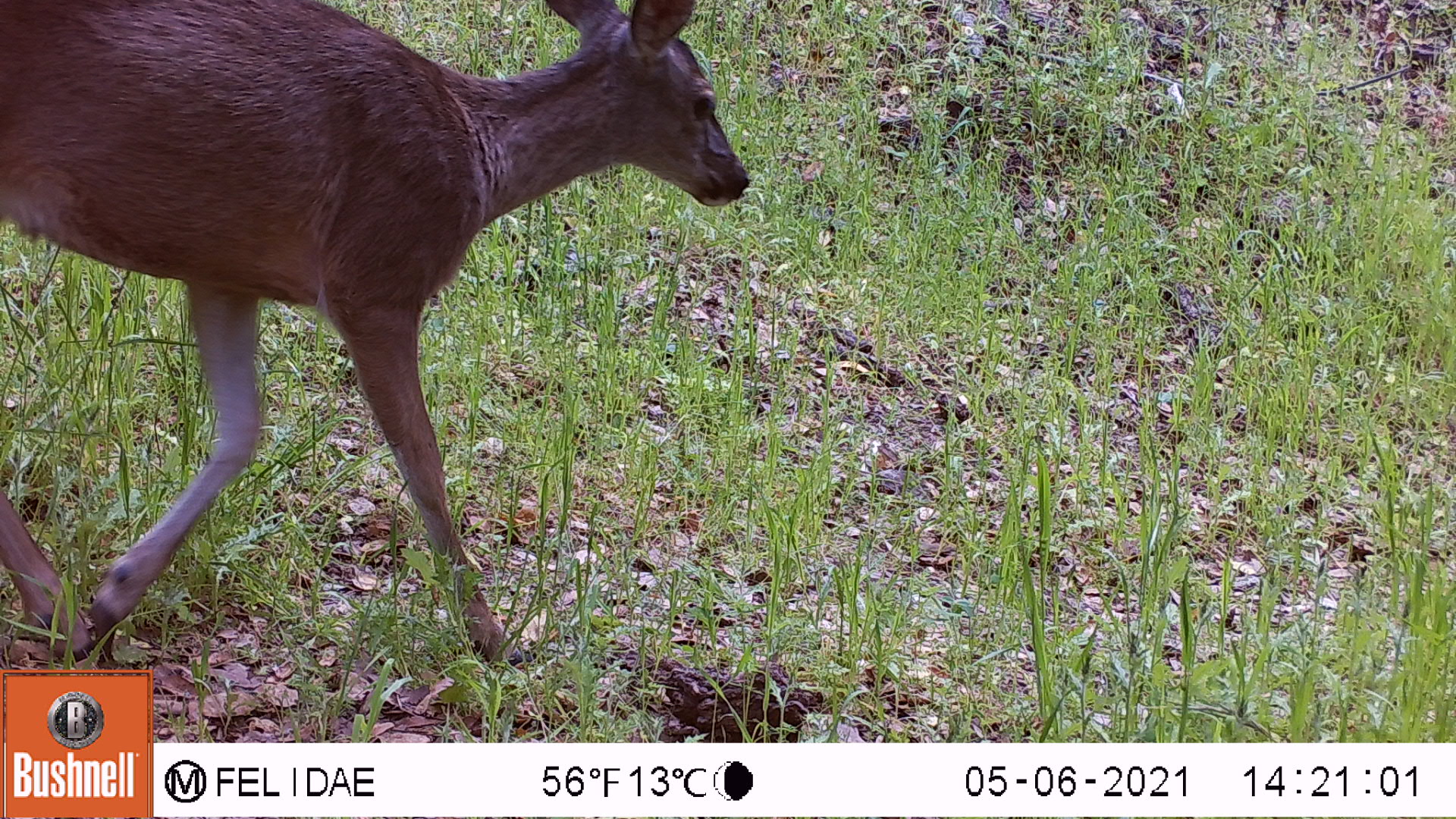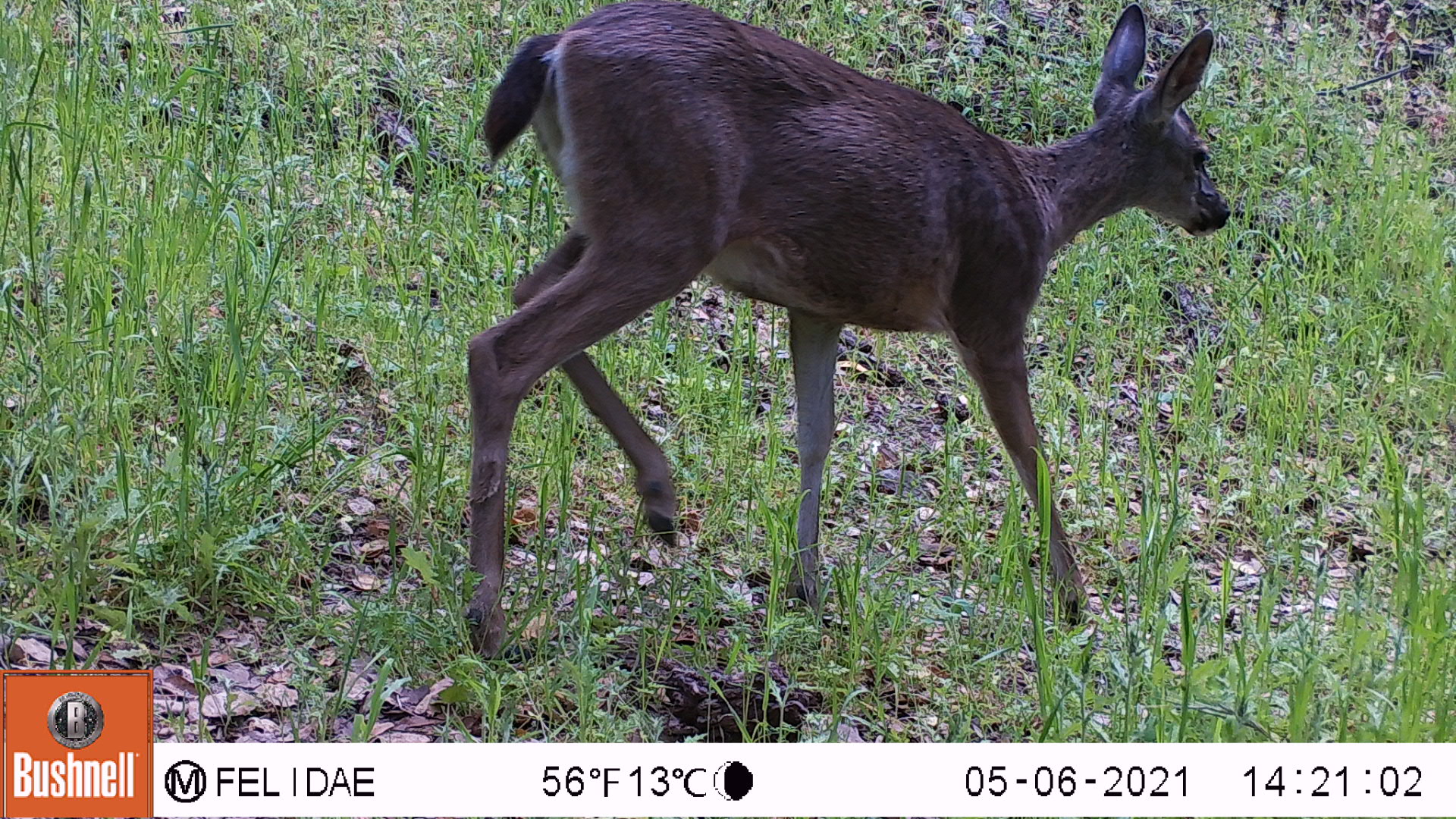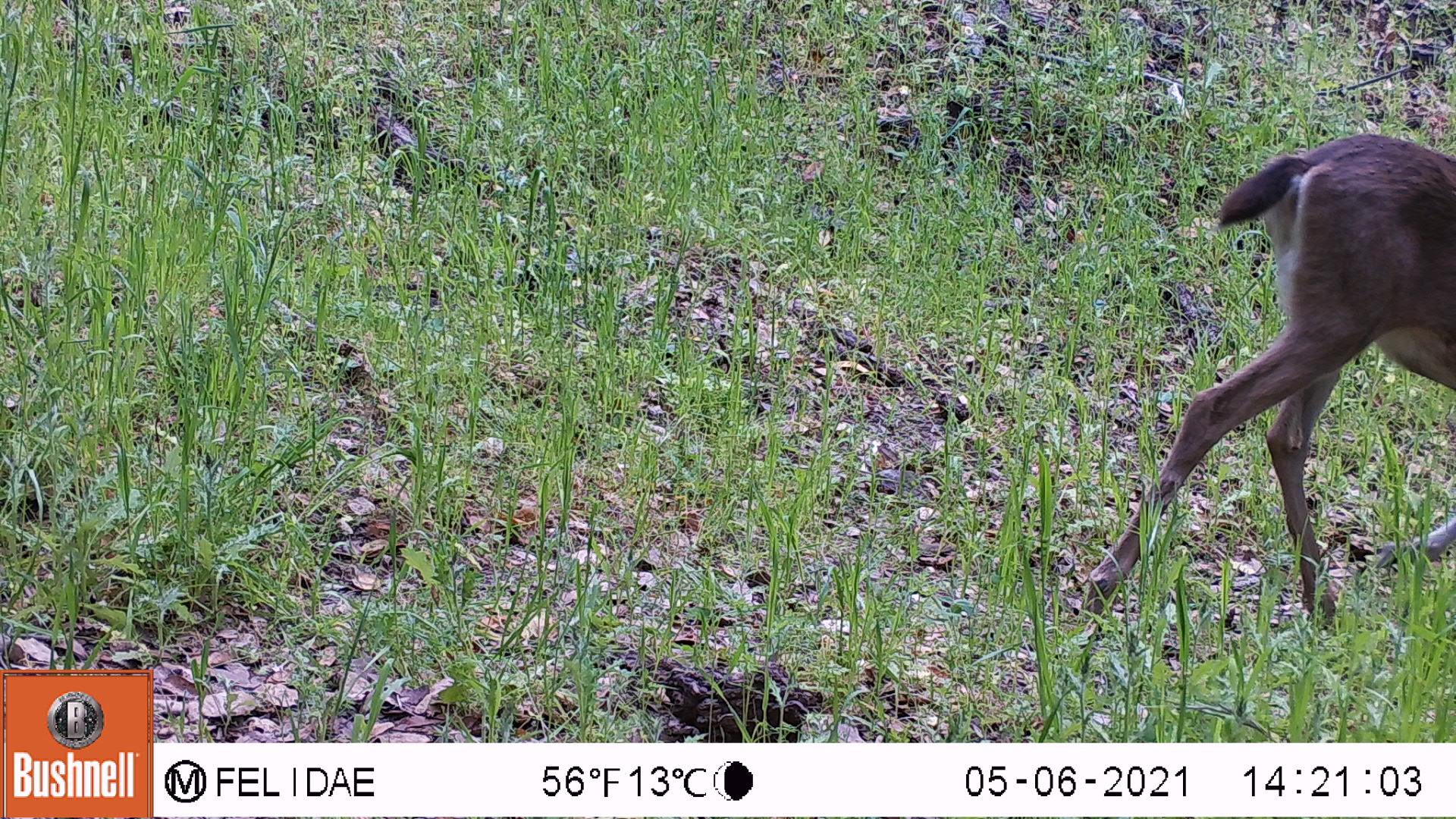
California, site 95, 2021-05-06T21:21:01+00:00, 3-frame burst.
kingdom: Animalia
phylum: Chordata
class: Mammalia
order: Artiodactyla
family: Cervidae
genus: Odocoileus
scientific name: Odocoileus hemionus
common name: mule deer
Mule deer (Odocoileus hemionus).